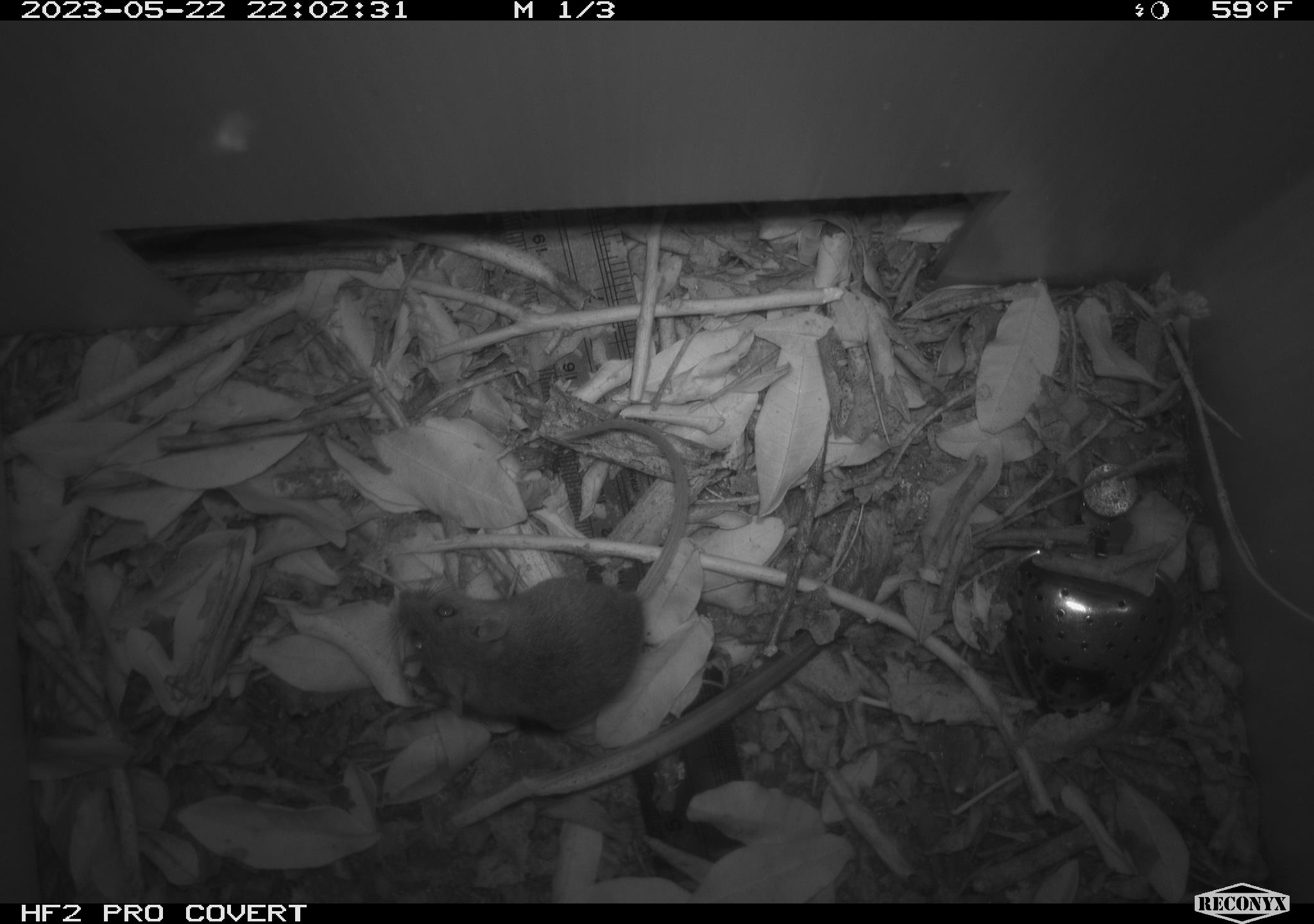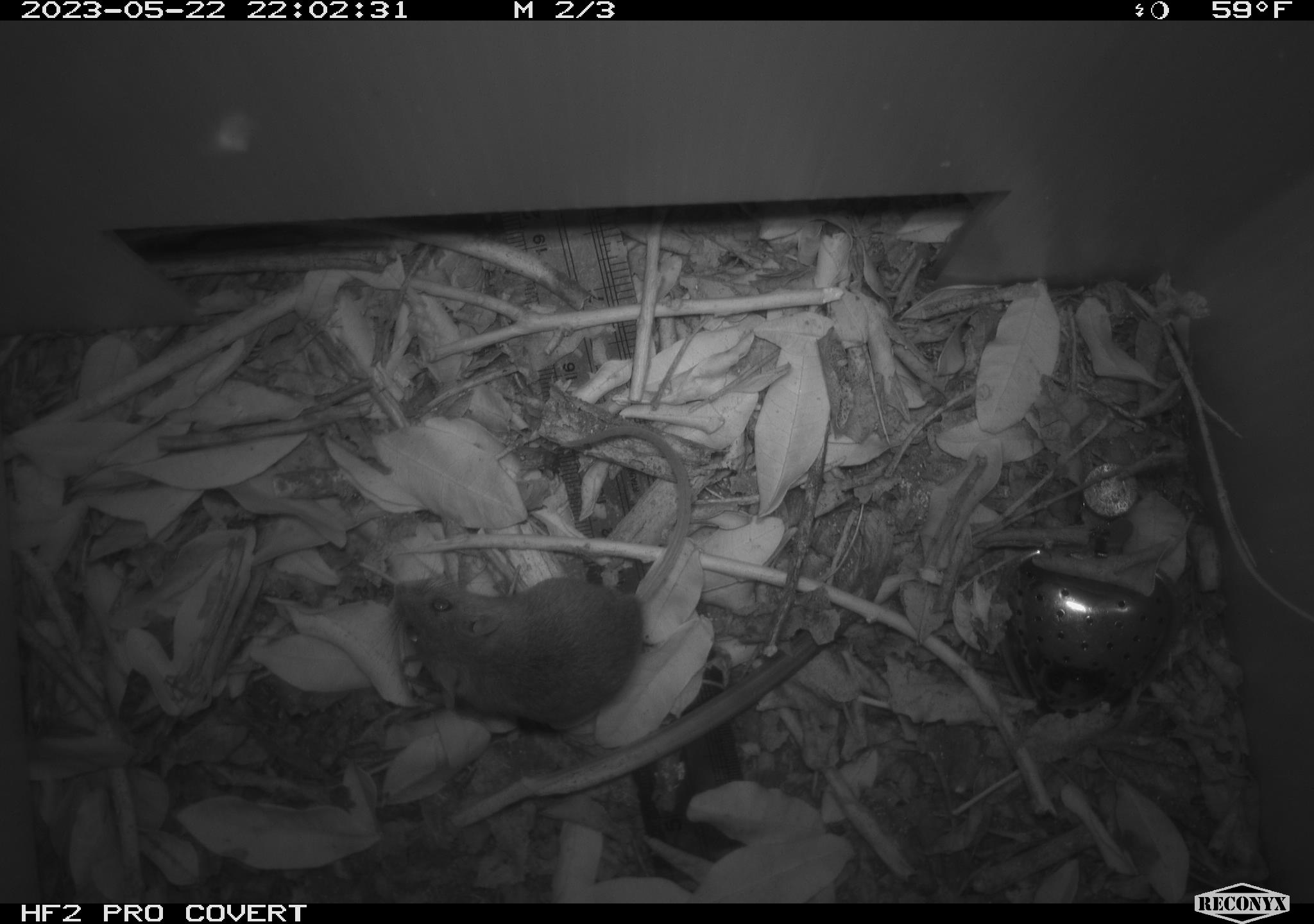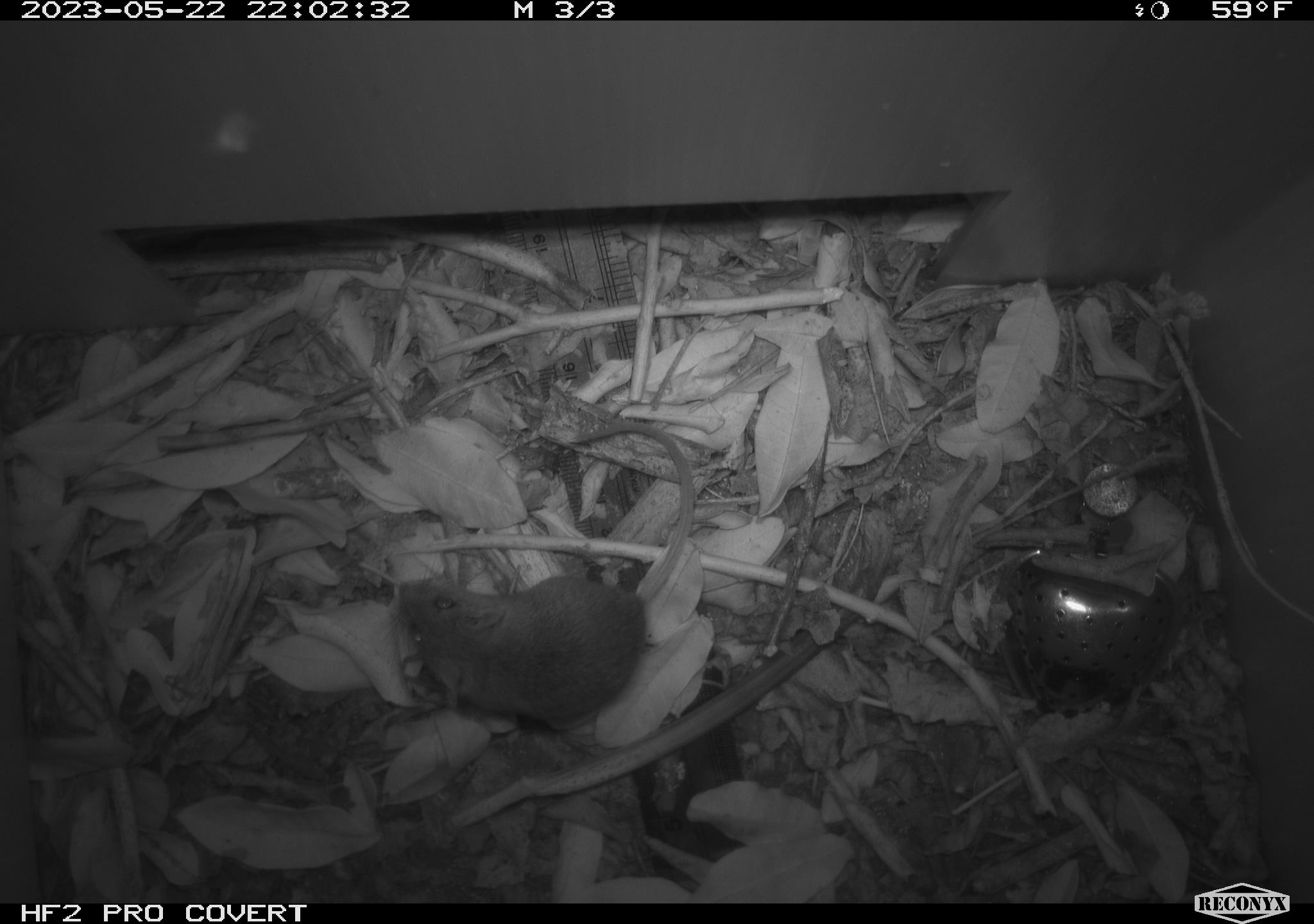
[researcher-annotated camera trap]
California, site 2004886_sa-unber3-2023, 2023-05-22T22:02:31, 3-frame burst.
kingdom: Animalia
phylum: Chordata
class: Mammalia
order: Rodentia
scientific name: Rodentia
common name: mouse species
Mouse species (Rodentia).